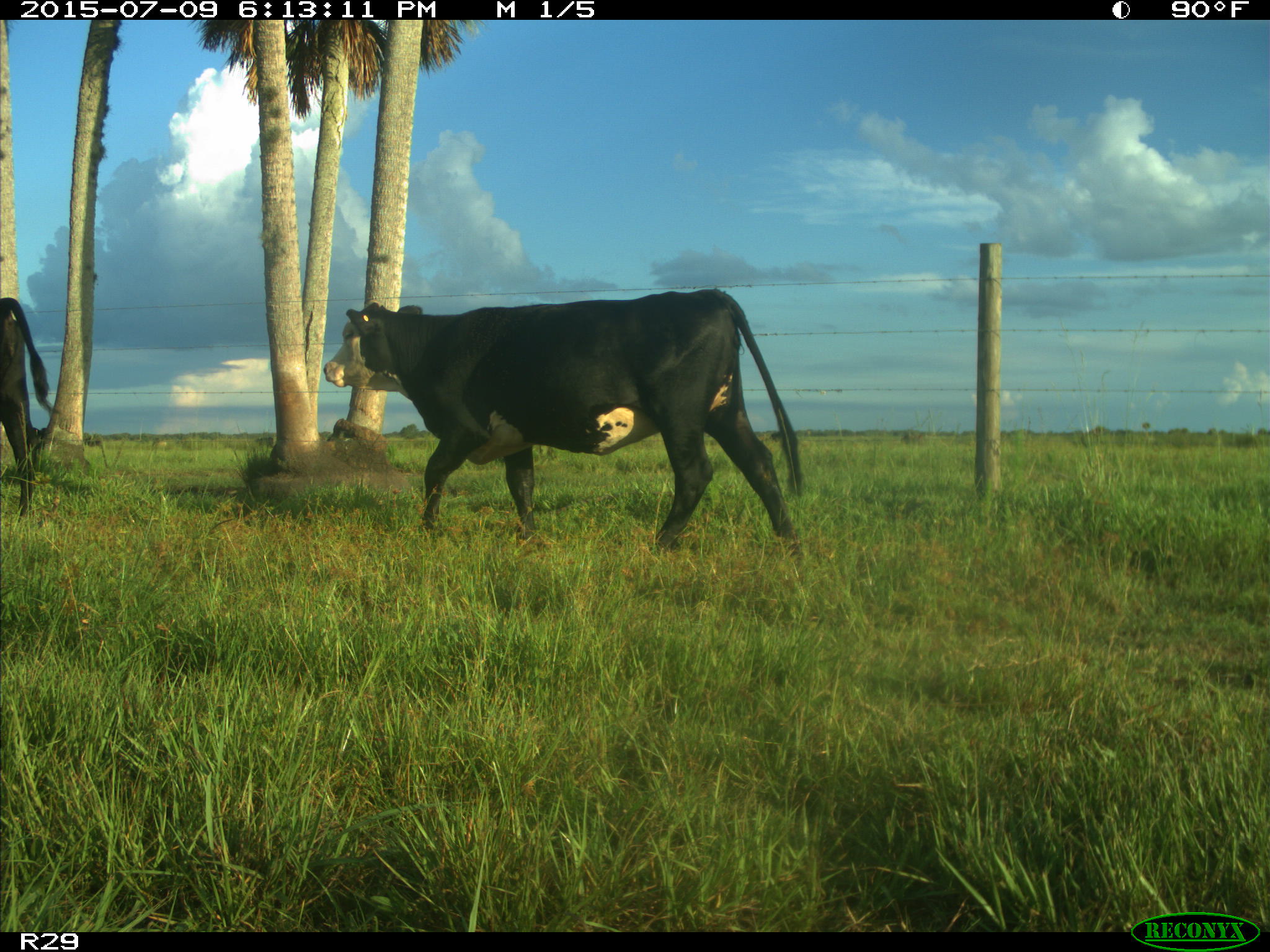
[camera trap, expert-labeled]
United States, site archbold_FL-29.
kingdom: Animalia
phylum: Chordata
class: Mammalia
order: Artiodactyla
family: Bovidae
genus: Bos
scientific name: Bos taurus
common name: domestic cow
Bos taurus (domestic cow).